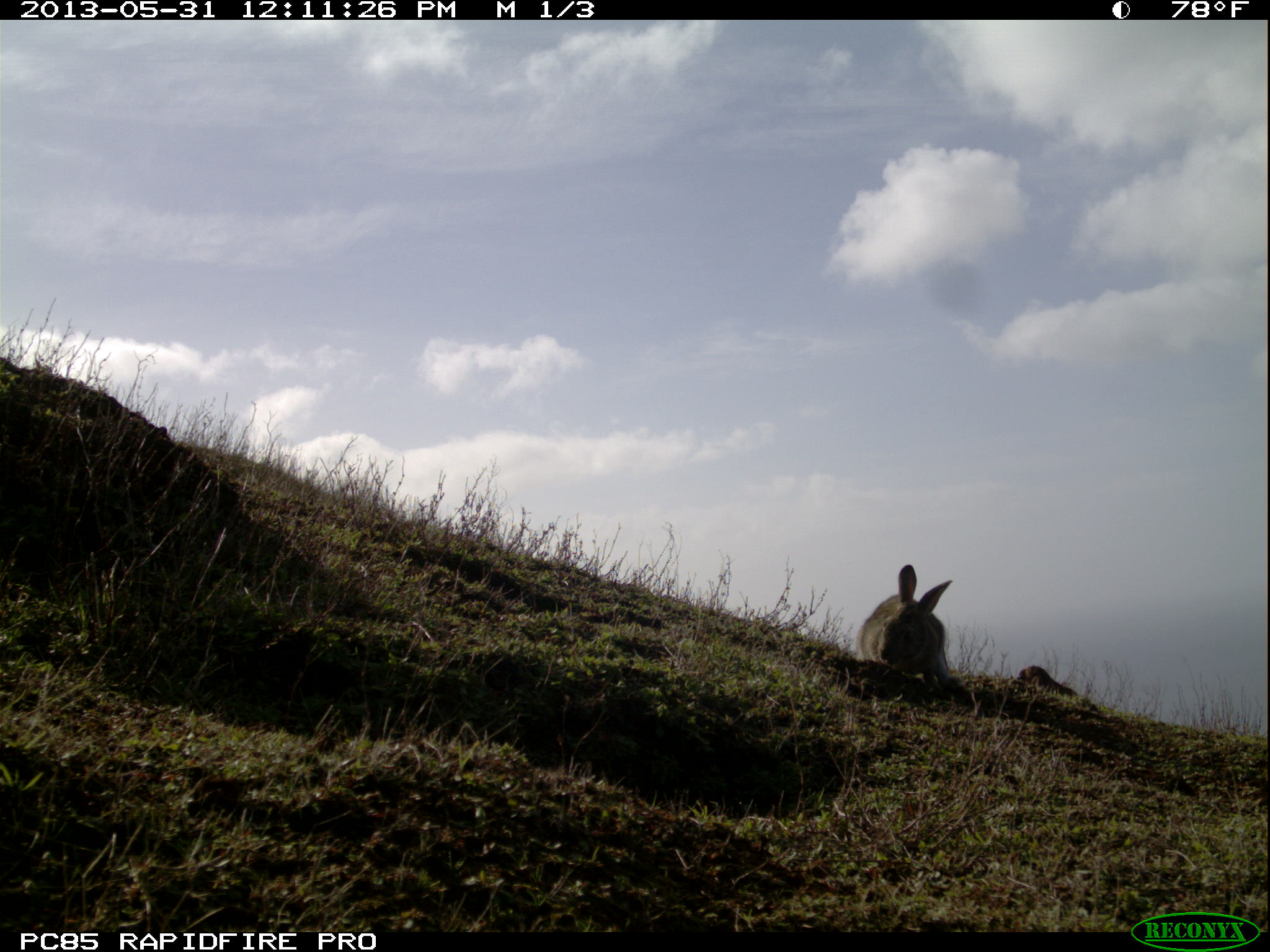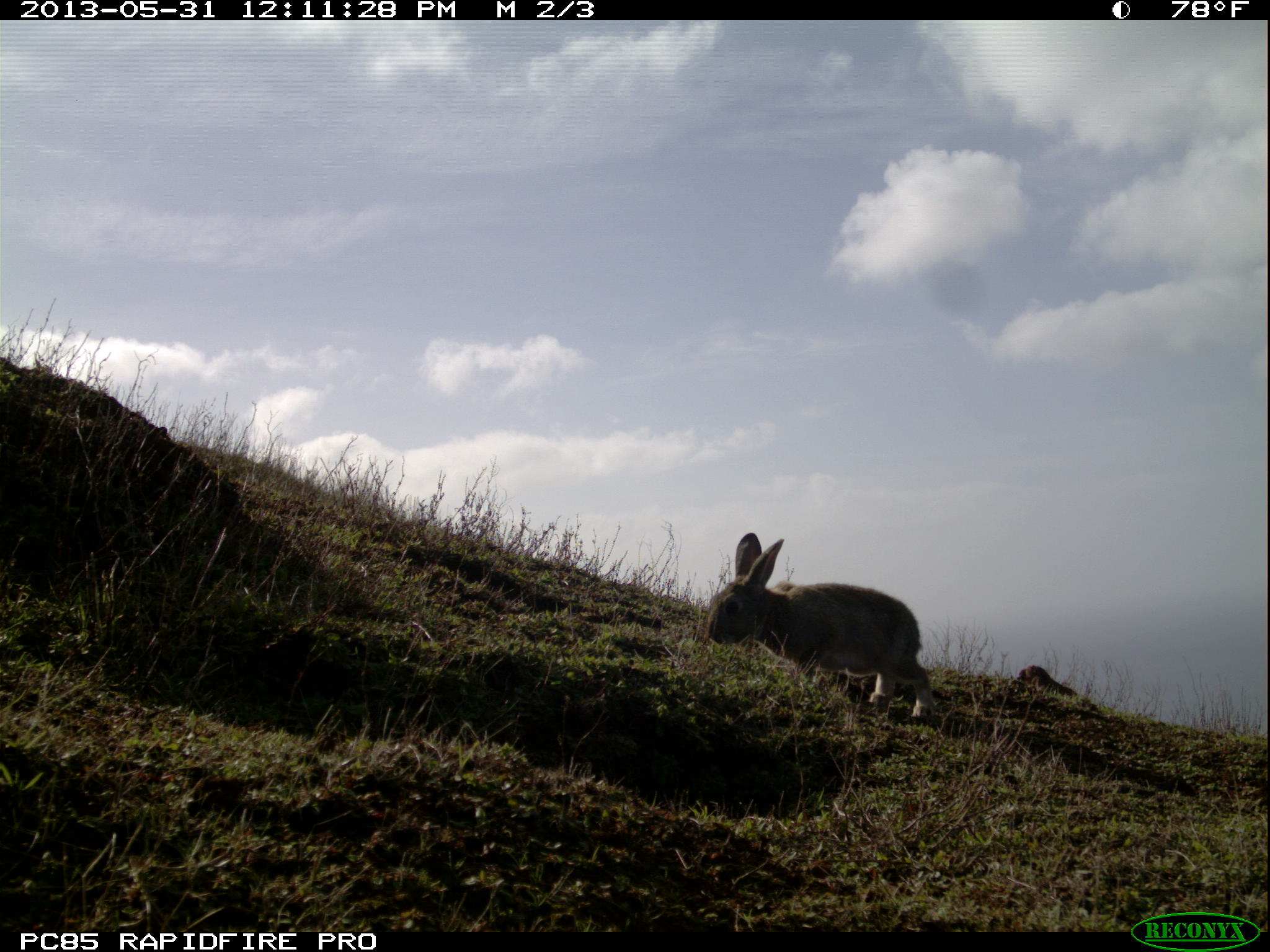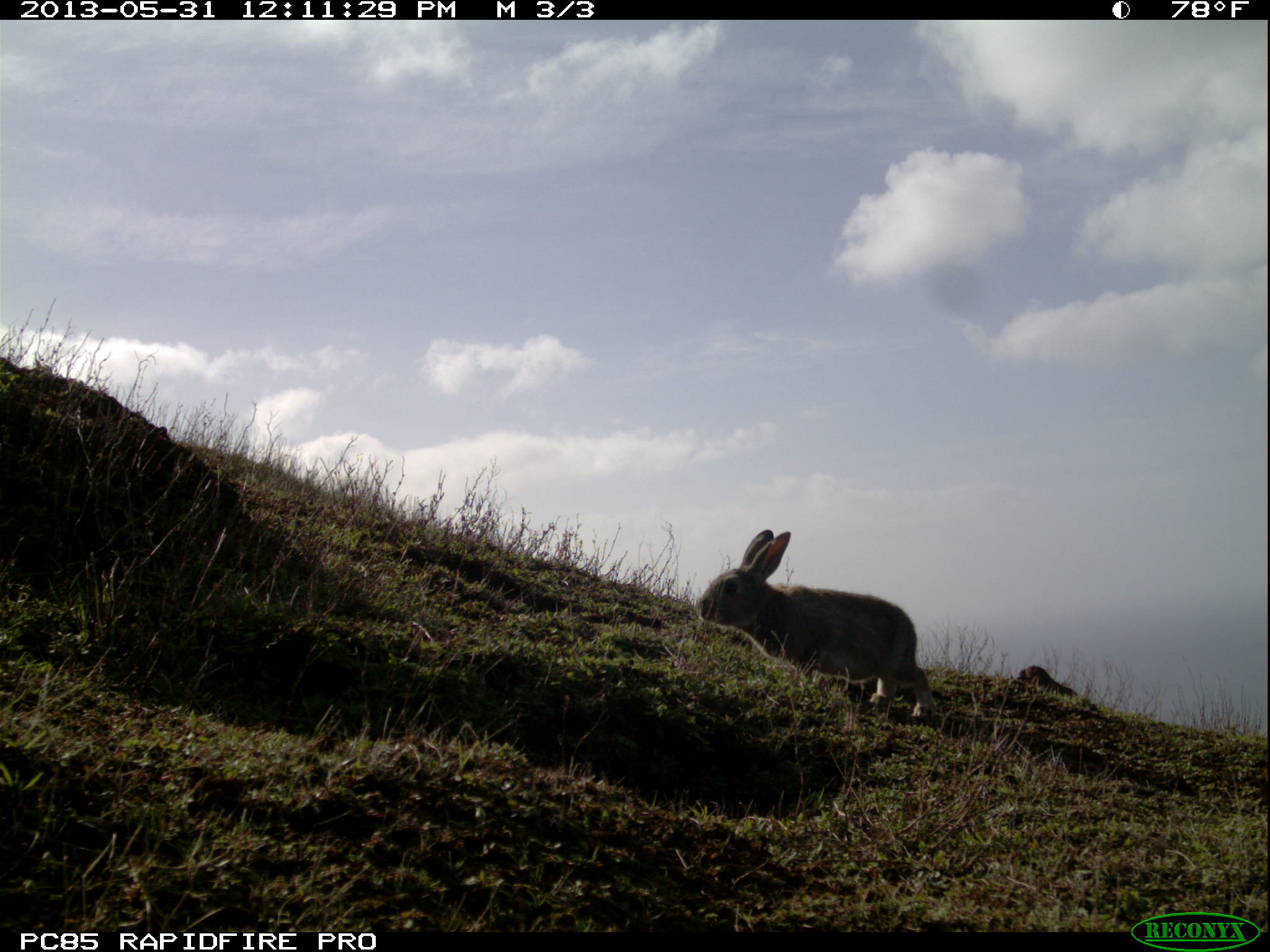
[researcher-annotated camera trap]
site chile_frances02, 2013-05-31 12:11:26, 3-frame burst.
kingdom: Animalia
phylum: Chordata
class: Mammalia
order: Lagomorpha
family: Leporidae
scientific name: Leporidae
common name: rabbits and hares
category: rabbit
Rabbit (rabbits and hares) (Leporidae).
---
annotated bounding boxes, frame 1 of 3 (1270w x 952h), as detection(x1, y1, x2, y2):
rabbit: detection(853, 565, 956, 694)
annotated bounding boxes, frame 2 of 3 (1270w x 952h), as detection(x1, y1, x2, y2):
rabbit: detection(700, 532, 936, 723)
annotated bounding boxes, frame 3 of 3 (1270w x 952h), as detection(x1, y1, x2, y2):
rabbit: detection(691, 527, 937, 722)